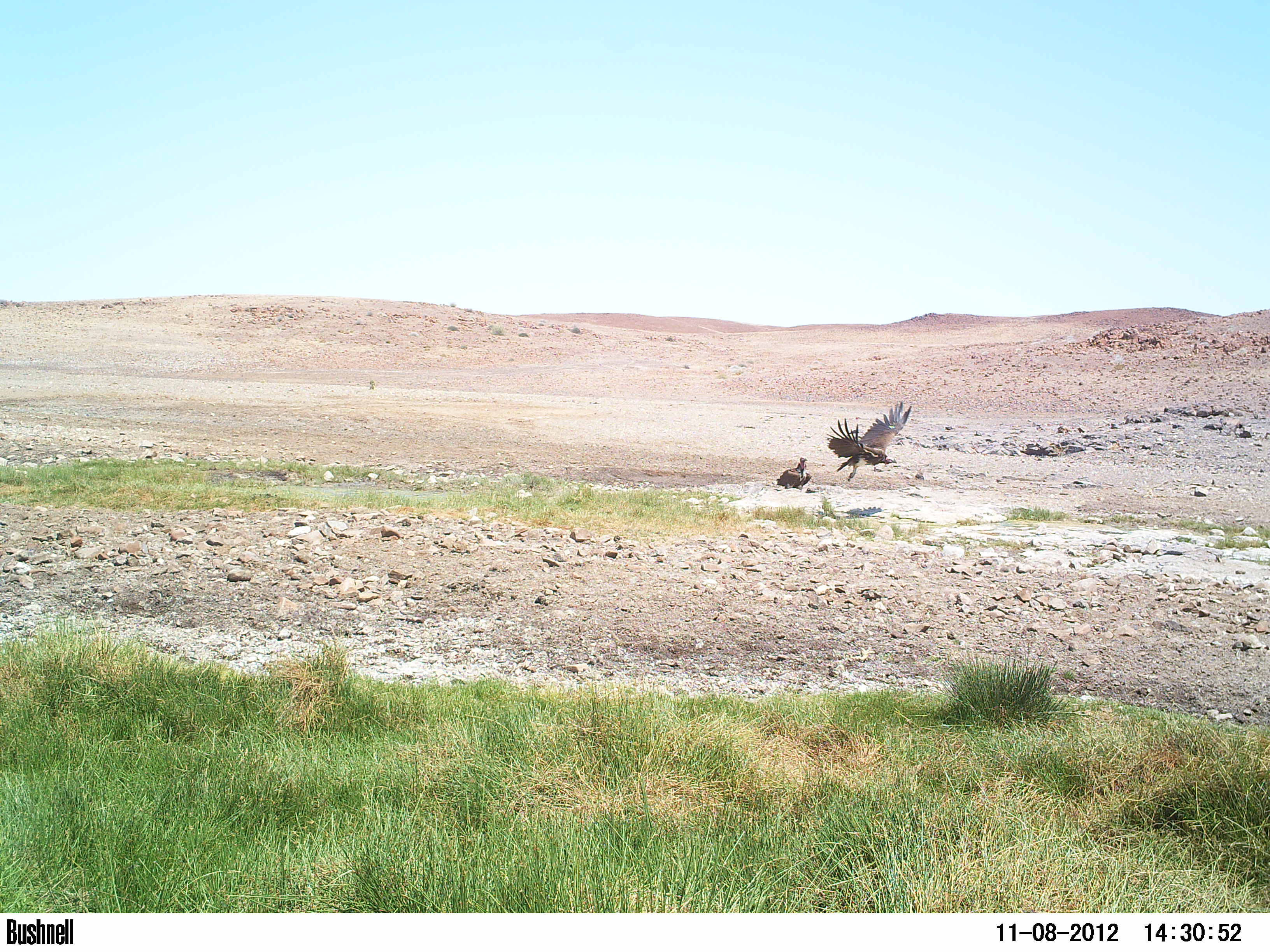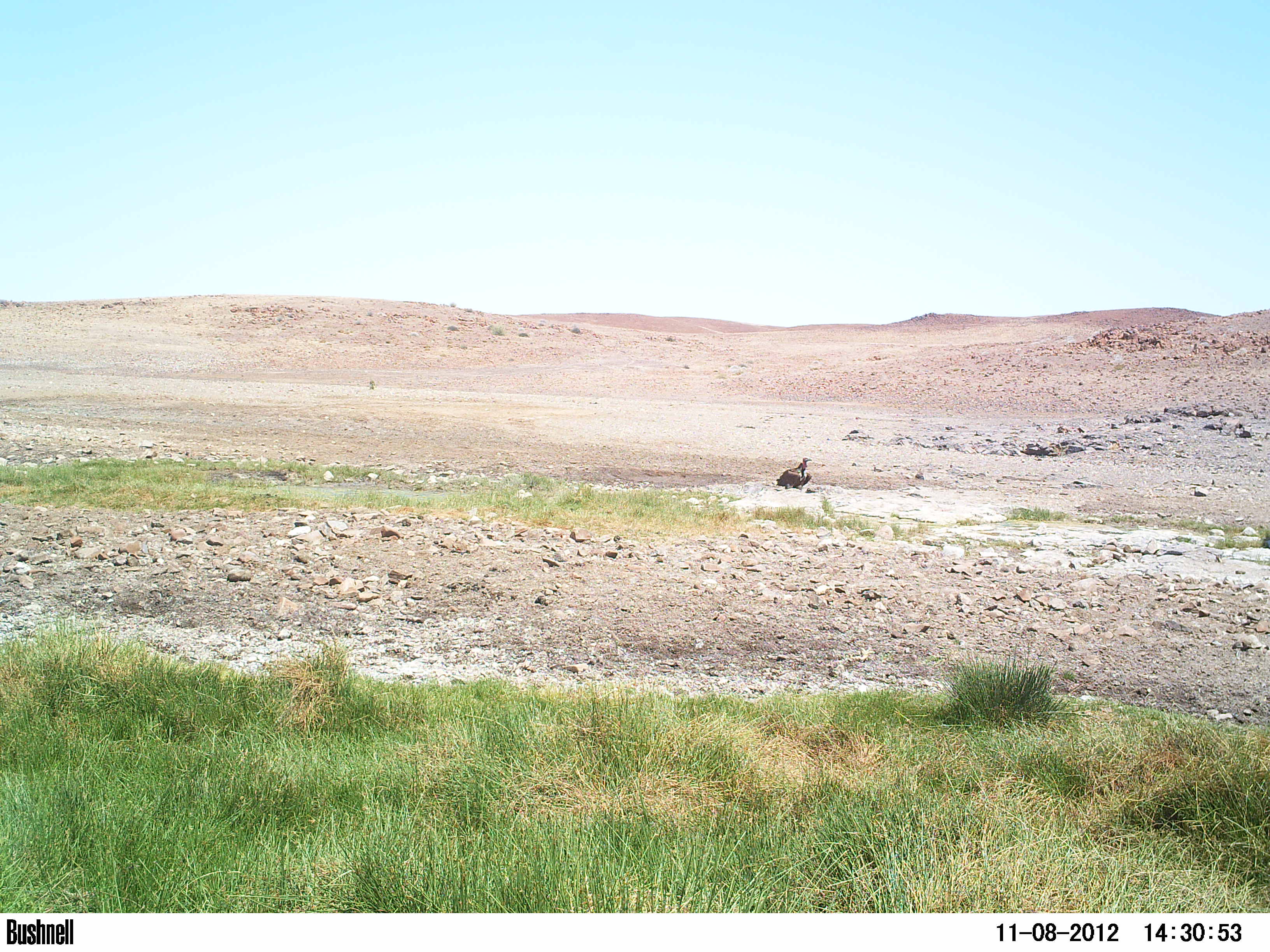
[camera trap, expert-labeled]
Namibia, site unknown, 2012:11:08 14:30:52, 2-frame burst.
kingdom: Animalia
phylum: Chordata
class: Aves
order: Accipitriformes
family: Accipitridae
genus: Torgos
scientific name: Torgos tracheliotos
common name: lappet-faced vulture